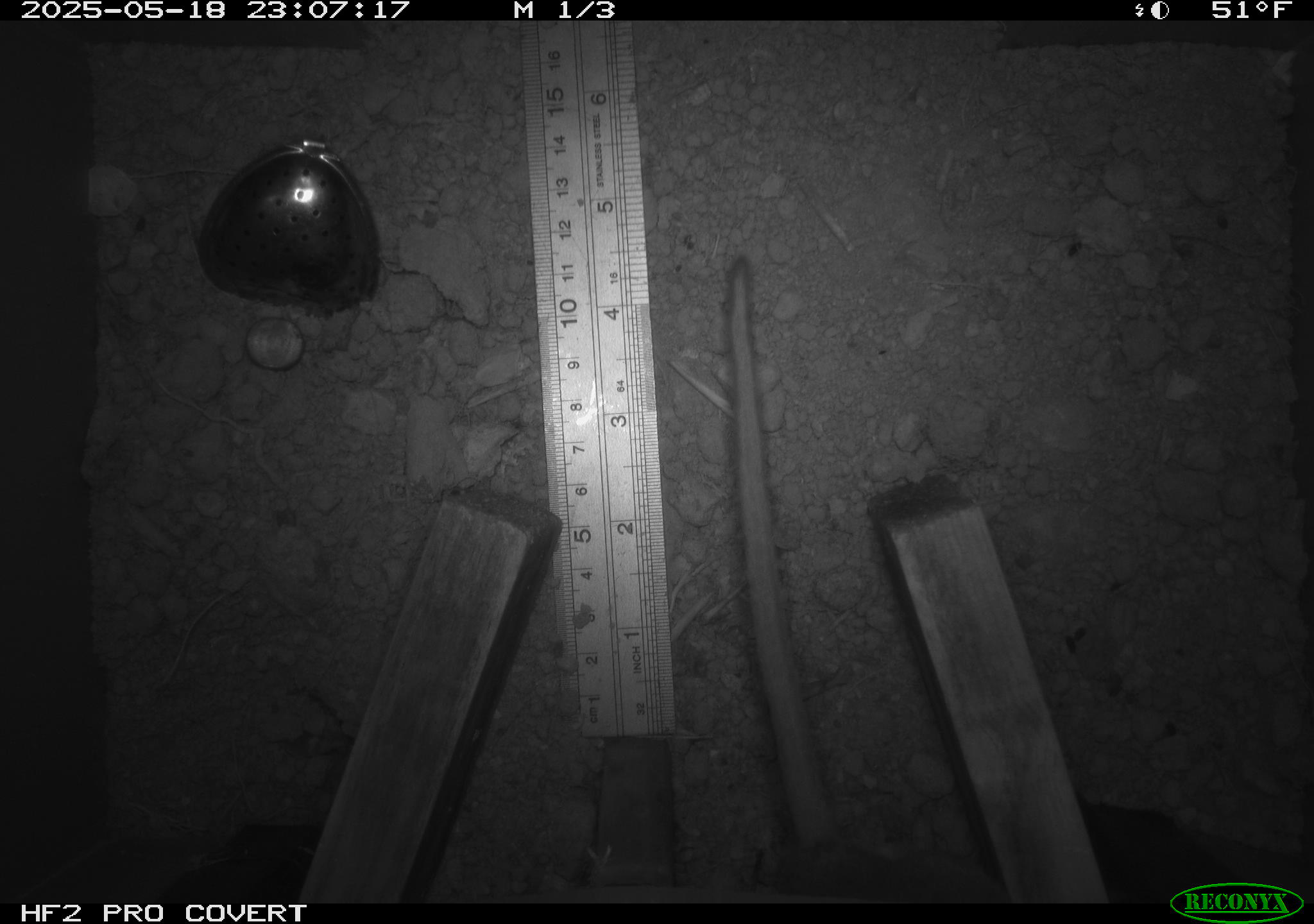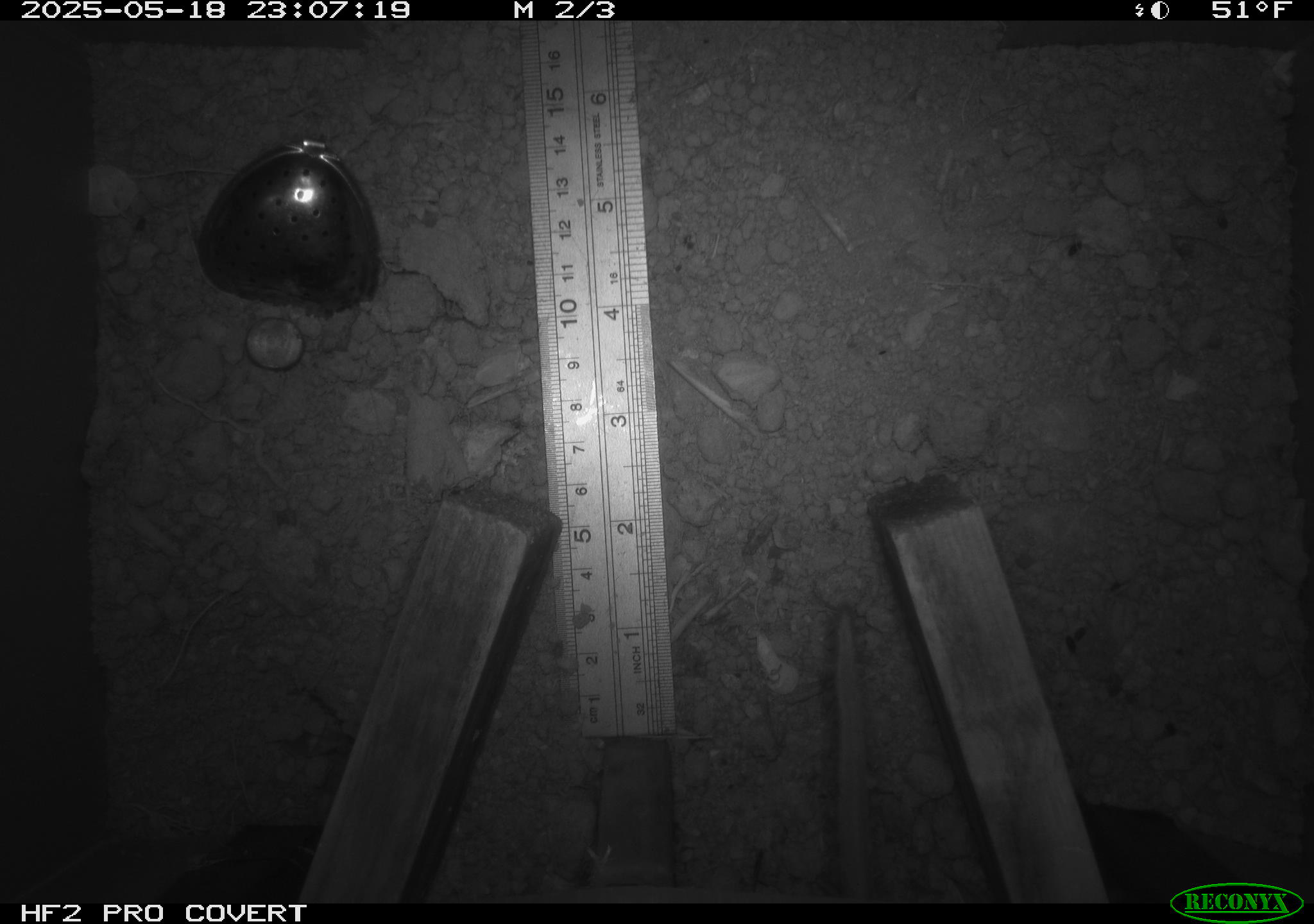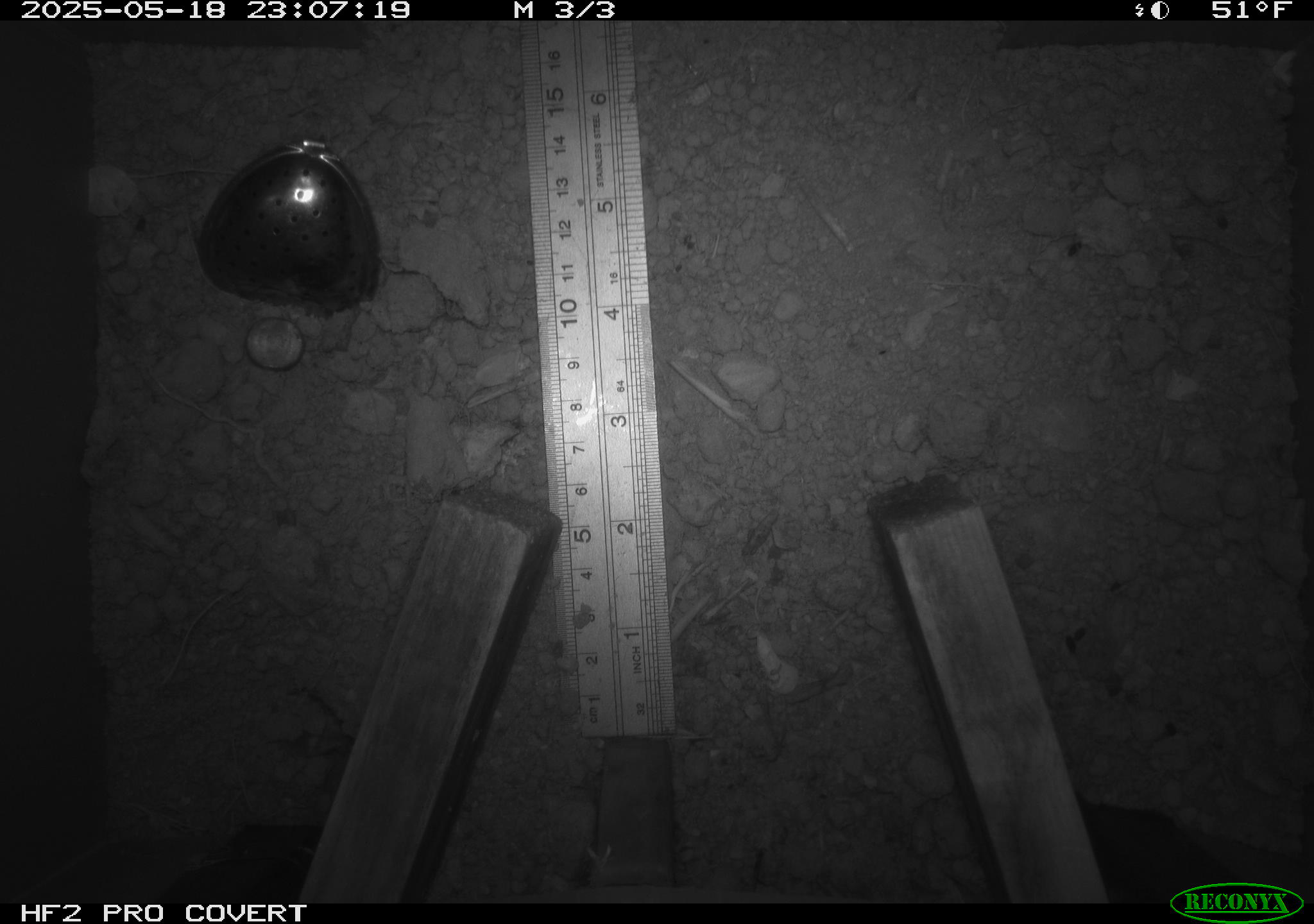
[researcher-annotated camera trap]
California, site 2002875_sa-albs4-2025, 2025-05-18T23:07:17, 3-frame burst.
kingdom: Animalia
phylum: Chordata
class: Mammalia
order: Rodentia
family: Cricetidae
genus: Neotoma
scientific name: Neotoma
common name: pack rat or woodrat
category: neotoma species